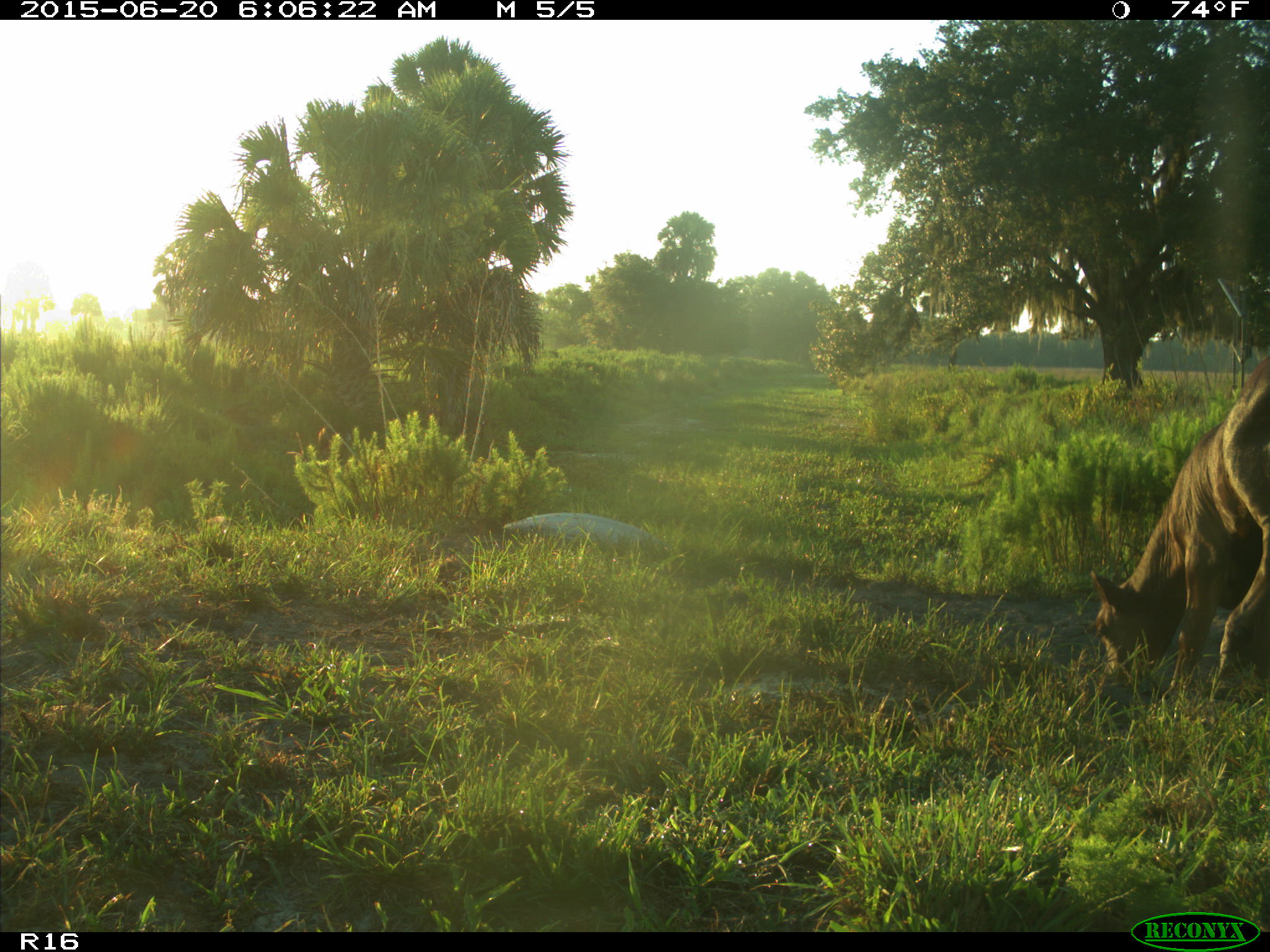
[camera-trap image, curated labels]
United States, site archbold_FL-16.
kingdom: Animalia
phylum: Chordata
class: Mammalia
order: Artiodactyla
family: Suidae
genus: Sus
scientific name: Sus scrofa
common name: wild boar